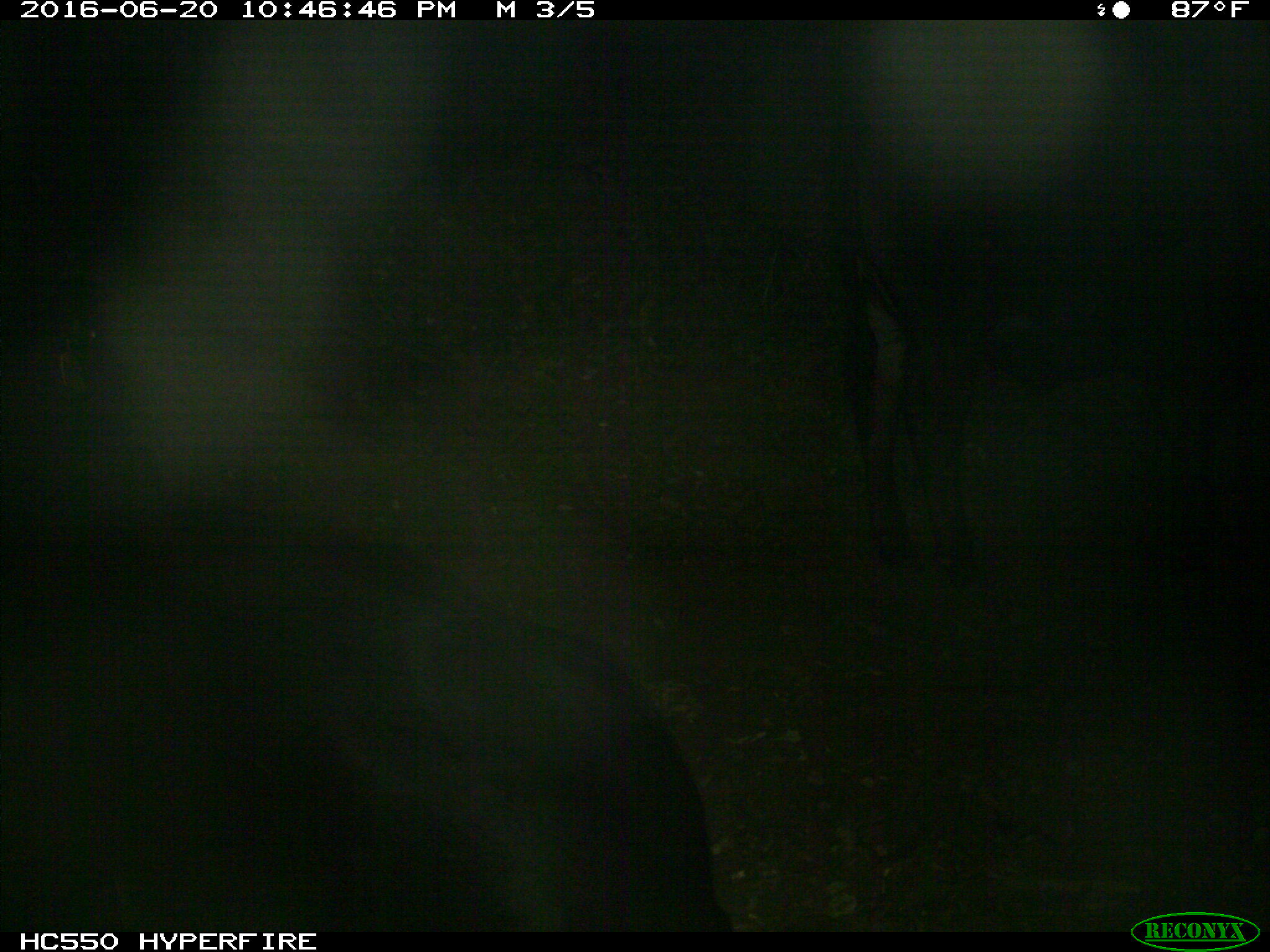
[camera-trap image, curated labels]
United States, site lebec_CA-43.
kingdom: Animalia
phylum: Chordata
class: Mammalia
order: Artiodactyla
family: Bovidae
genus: Bos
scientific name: Bos taurus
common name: domestic cow